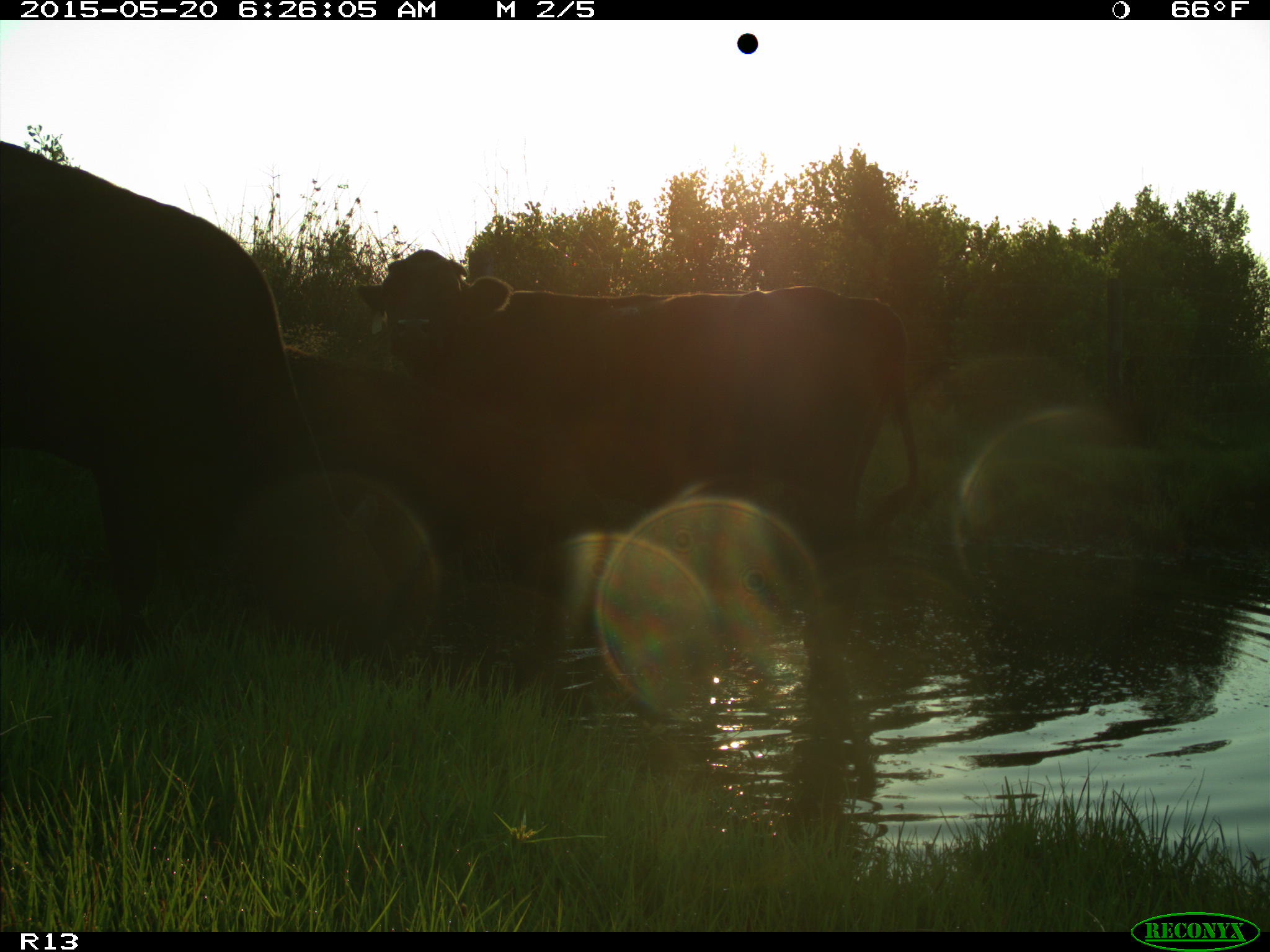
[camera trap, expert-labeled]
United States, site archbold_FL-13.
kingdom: Animalia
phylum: Chordata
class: Mammalia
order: Artiodactyla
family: Bovidae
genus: Bos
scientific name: Bos taurus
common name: domestic cow